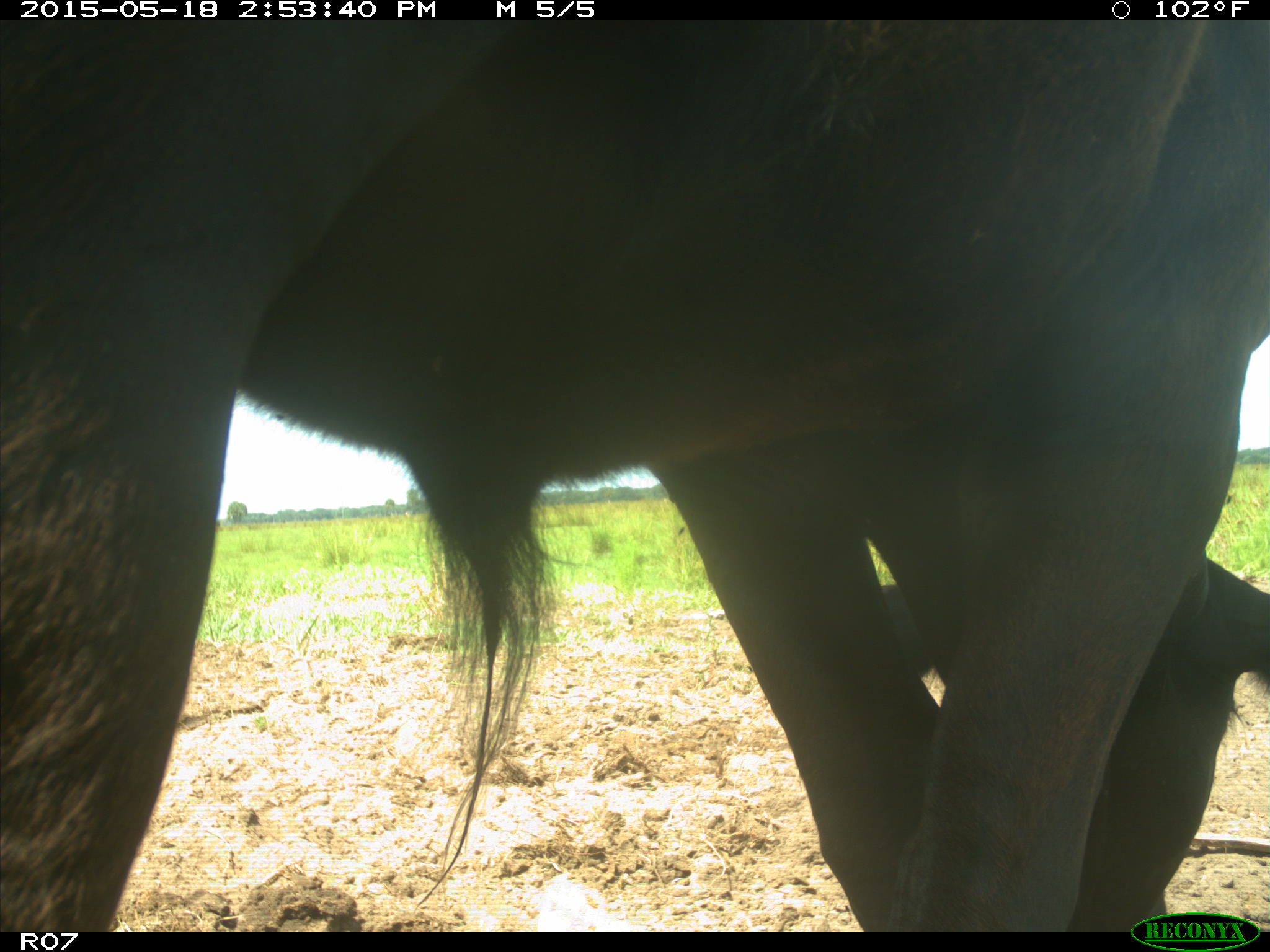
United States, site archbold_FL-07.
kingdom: Animalia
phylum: Chordata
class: Mammalia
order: Artiodactyla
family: Bovidae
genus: Bos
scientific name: Bos taurus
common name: domestic cow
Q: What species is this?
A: Bos taurus (domestic cow).